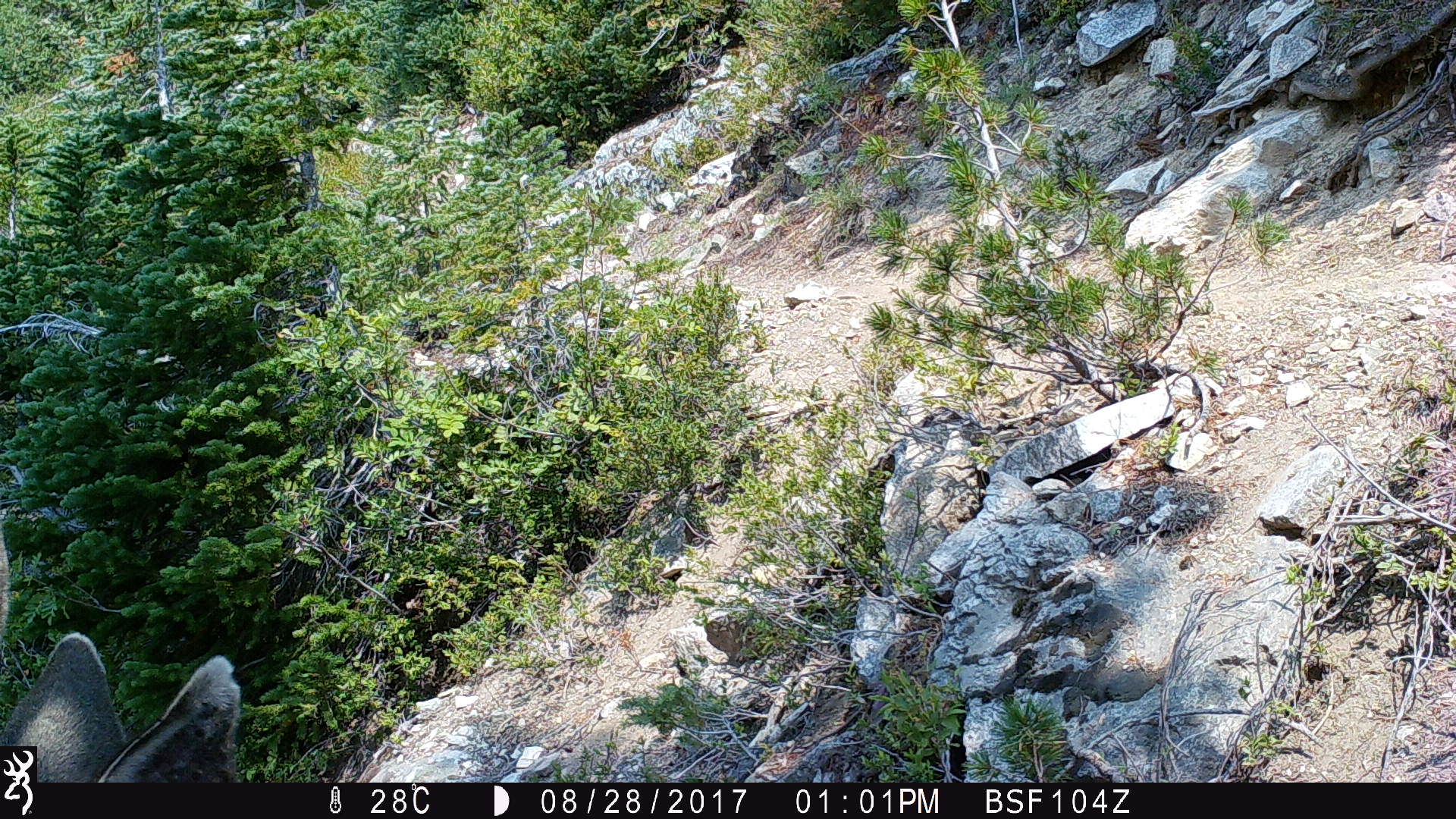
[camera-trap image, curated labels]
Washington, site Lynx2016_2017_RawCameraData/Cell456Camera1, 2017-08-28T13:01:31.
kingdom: Animalia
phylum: Chordata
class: Mammalia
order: Artiodactyla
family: Cervidae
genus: Odocoileus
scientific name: Odocoileus hemionus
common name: mule deer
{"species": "Odocoileus hemionus (mule deer)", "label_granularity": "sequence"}